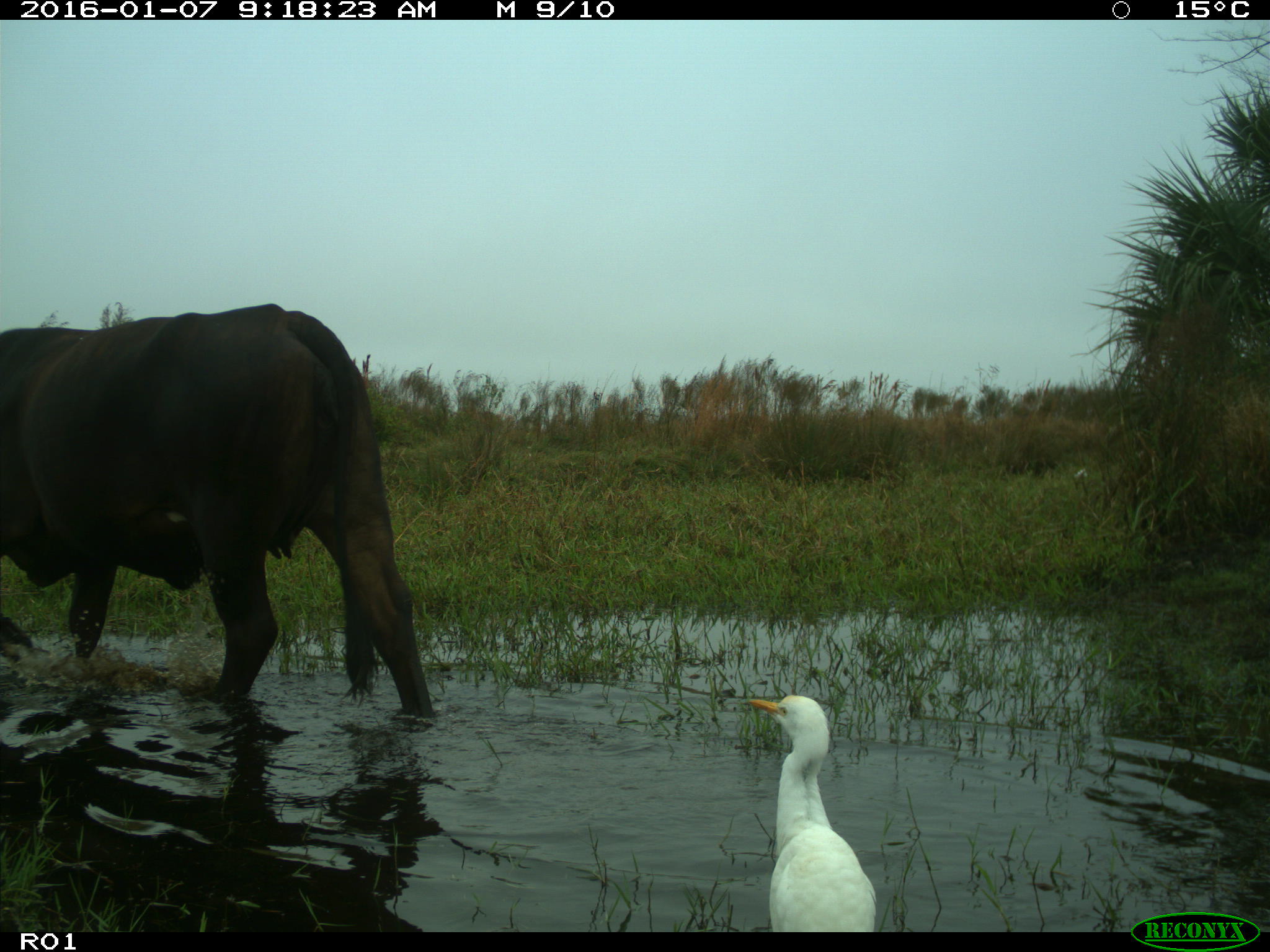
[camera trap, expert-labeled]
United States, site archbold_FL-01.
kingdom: Animalia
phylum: Chordata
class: Mammalia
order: Artiodactyla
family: Bovidae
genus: Bos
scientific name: Bos taurus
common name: domestic cow